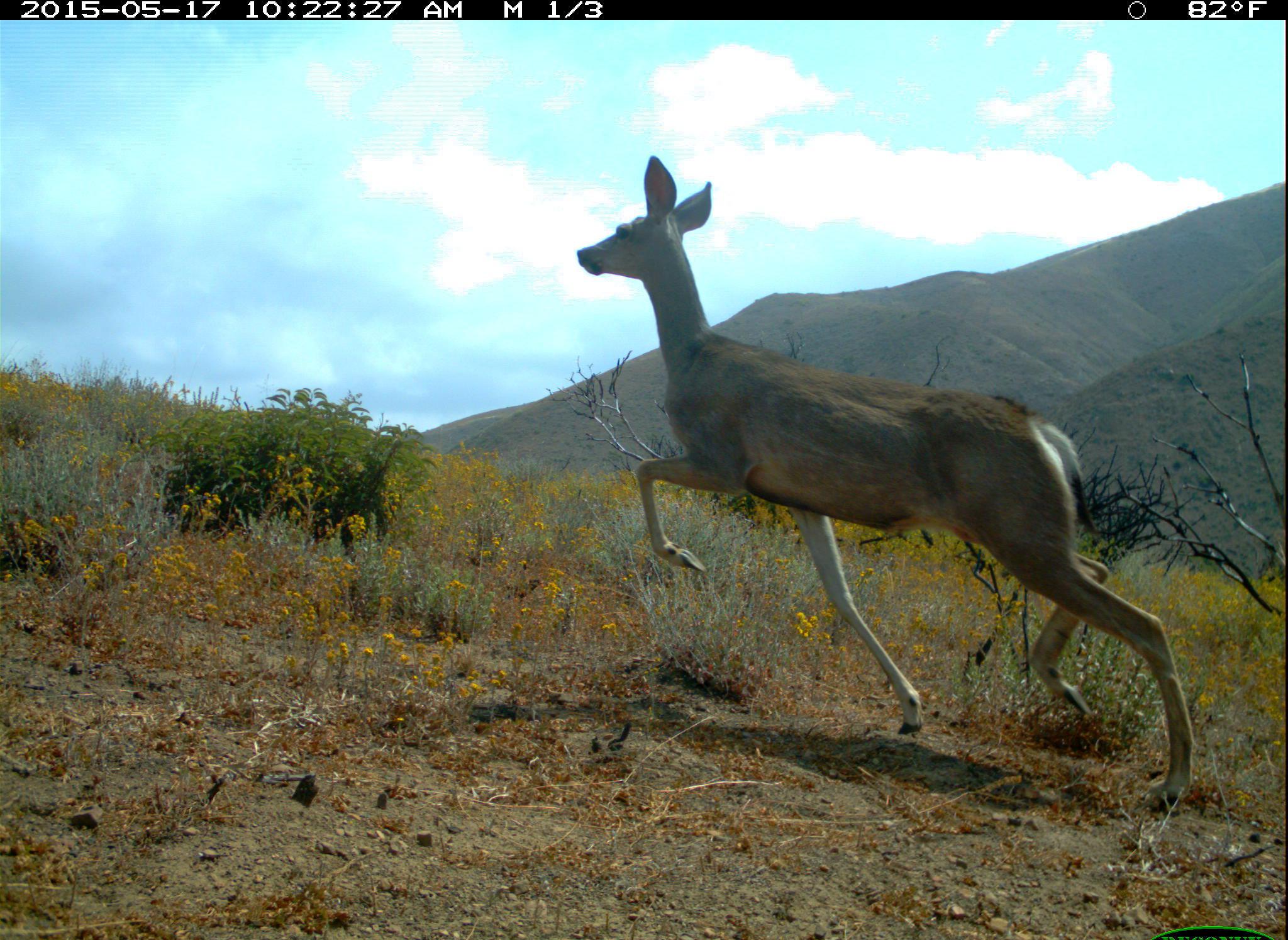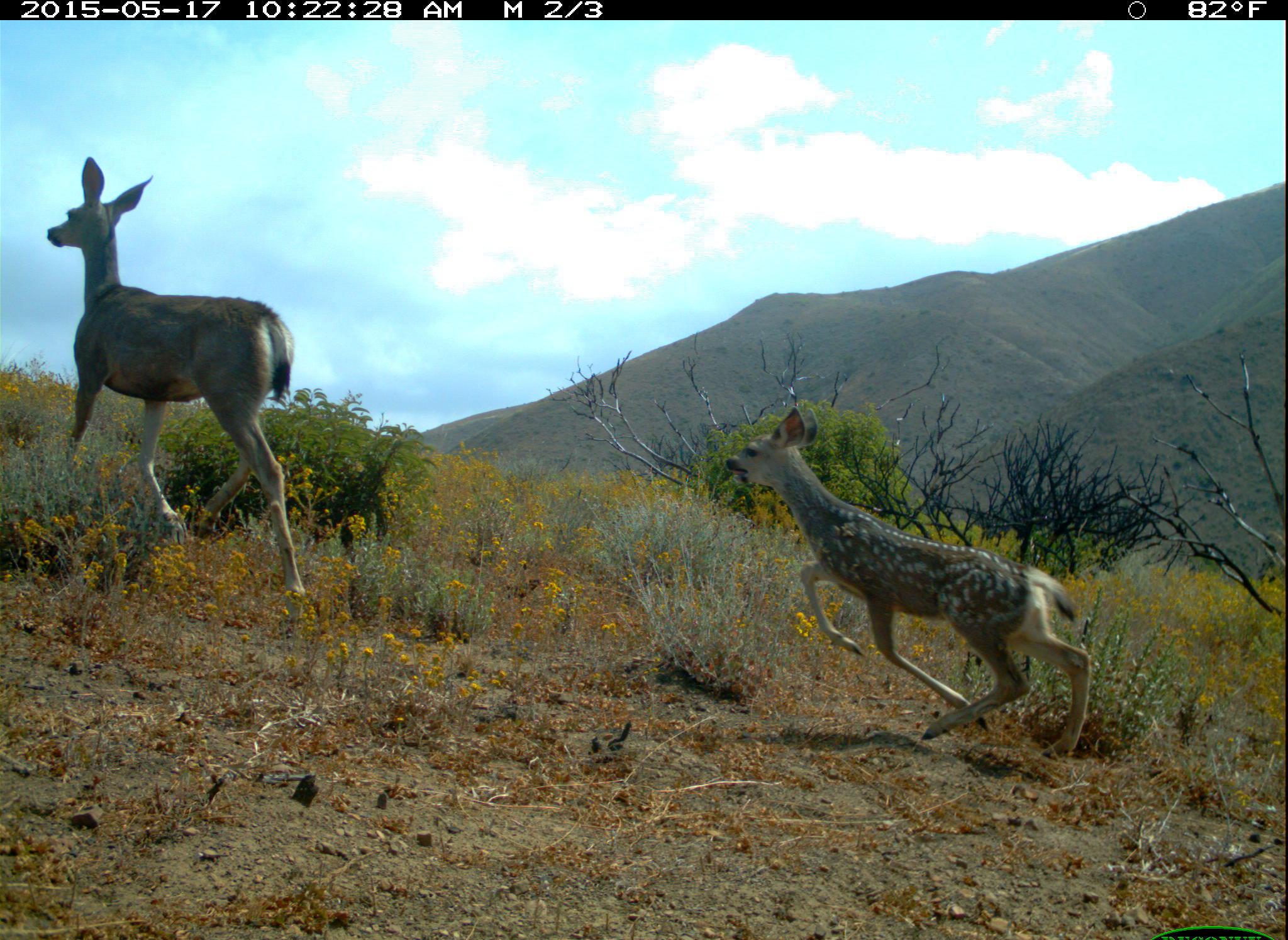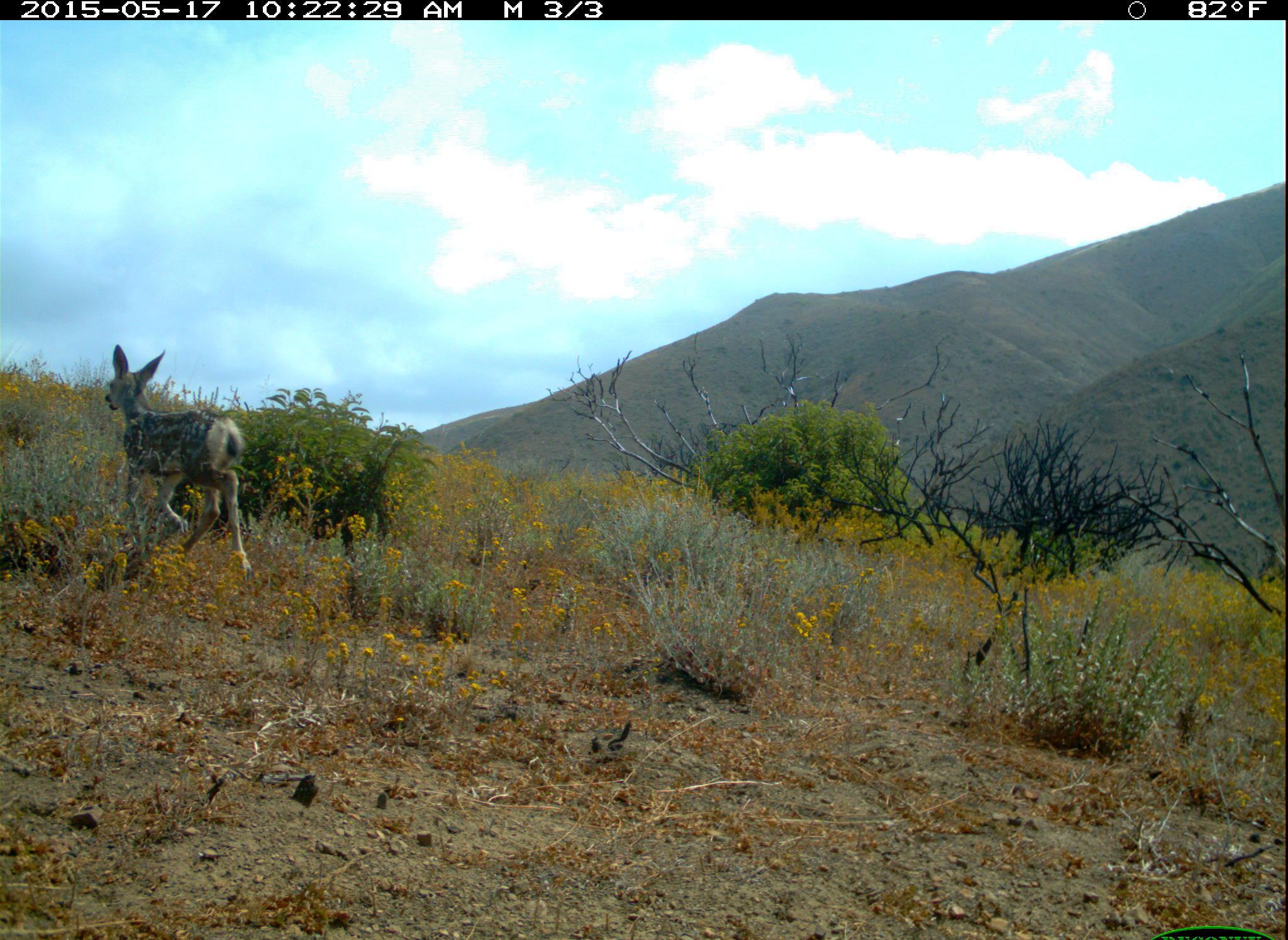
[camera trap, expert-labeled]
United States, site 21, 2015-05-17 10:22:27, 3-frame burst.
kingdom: Animalia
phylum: Chordata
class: Mammalia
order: Artiodactyla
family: Cervidae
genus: Odocoileus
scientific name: Odocoileus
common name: deer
Deer (Odocoileus).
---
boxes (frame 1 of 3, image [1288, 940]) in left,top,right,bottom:
deer: 572,154,1195,816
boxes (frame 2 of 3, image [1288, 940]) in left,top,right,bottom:
deer: 724,405,1093,761; 45,156,307,604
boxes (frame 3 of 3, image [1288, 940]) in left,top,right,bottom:
deer: 105,342,252,582